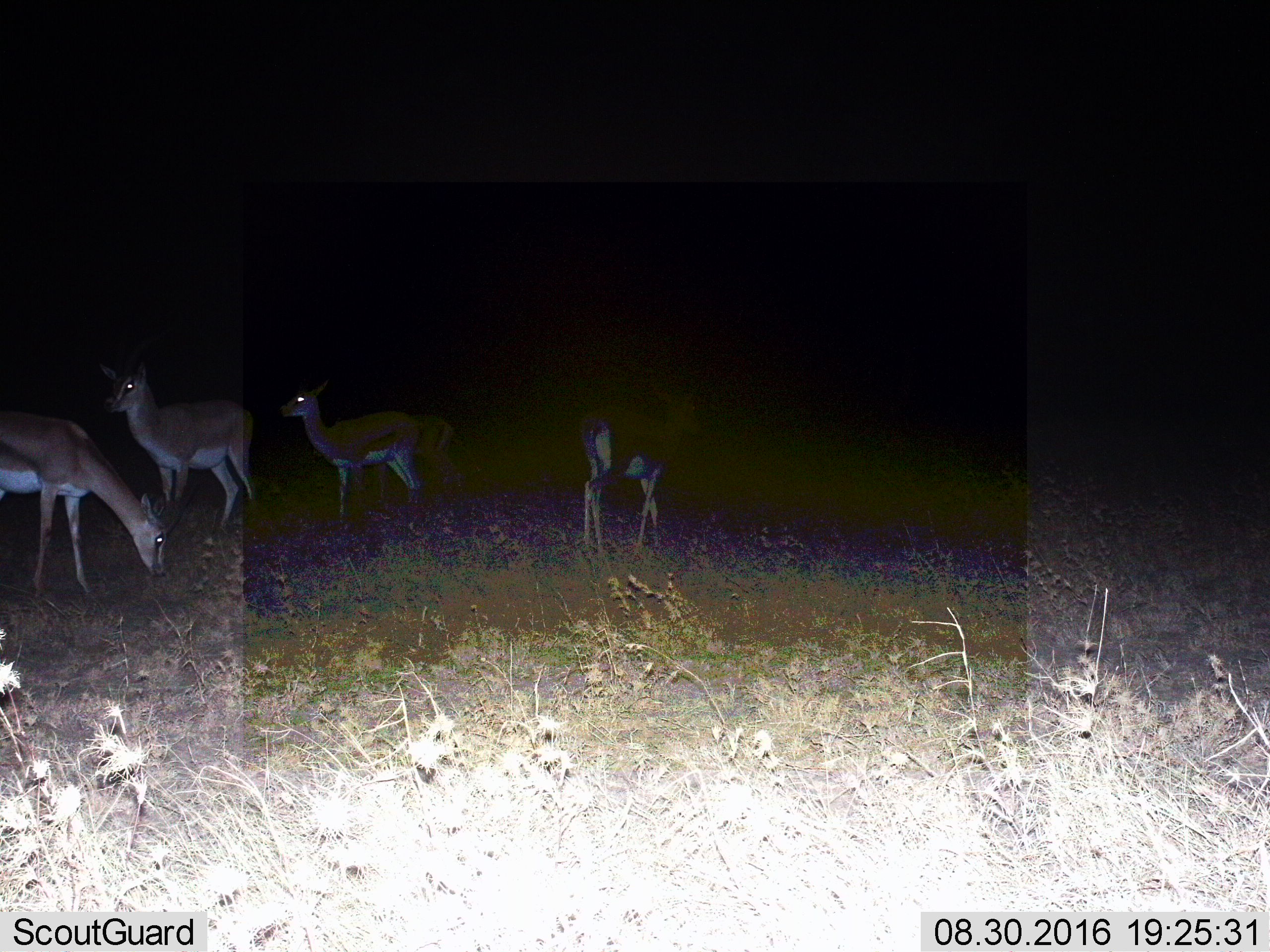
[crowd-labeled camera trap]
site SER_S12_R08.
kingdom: Animalia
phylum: Chordata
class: Mammalia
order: Artiodactyla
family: Bovidae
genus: Nanger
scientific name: Nanger granti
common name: grant's gazelle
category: gazellegrants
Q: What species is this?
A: Gazellegrants (grant's gazelle) (Nanger granti).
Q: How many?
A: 5.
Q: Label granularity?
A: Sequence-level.